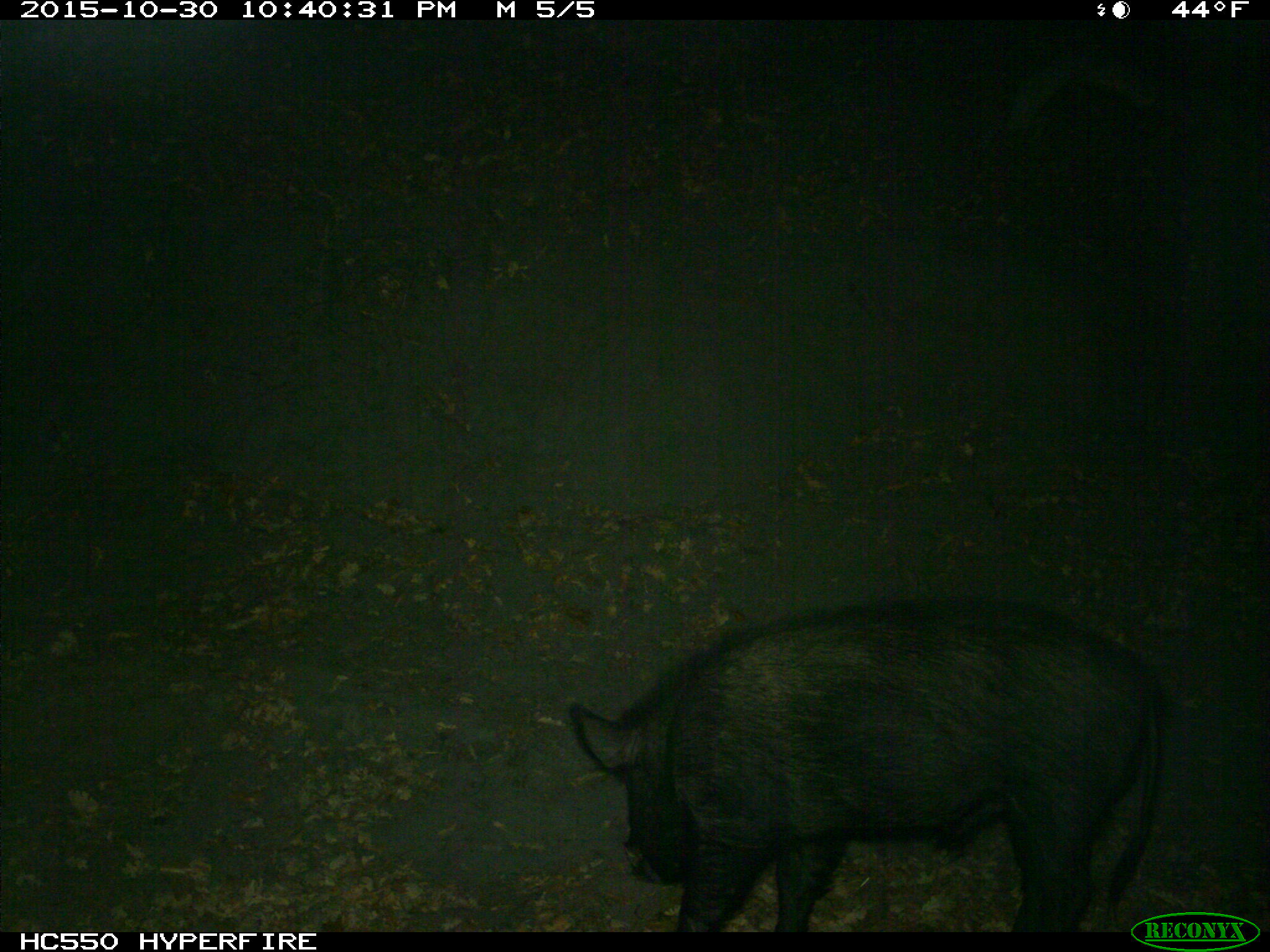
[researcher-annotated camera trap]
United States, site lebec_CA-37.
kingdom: Animalia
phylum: Chordata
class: Mammalia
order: Artiodactyla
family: Suidae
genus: Sus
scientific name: Sus scrofa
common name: wild boar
Sus scrofa (wild boar).